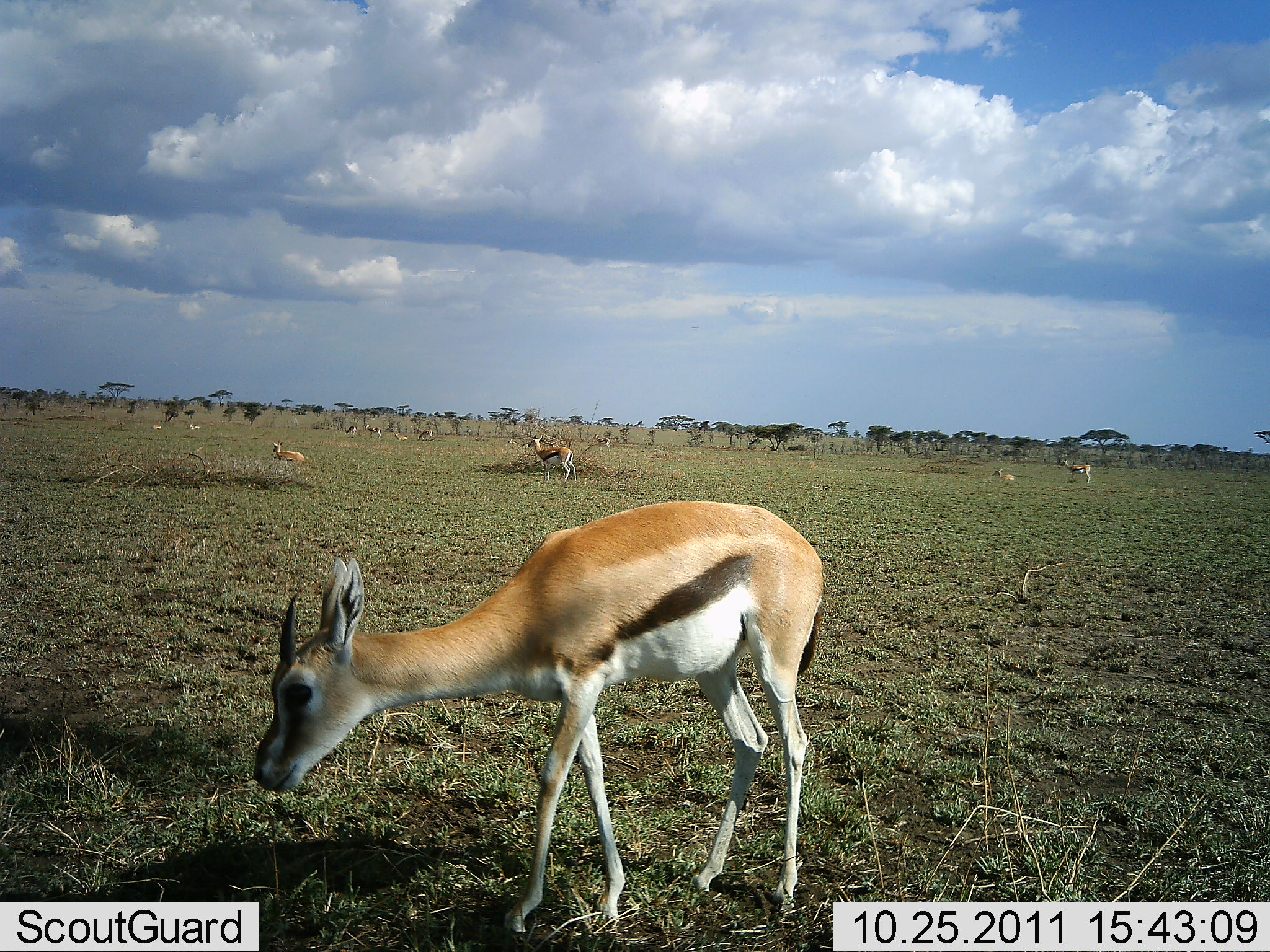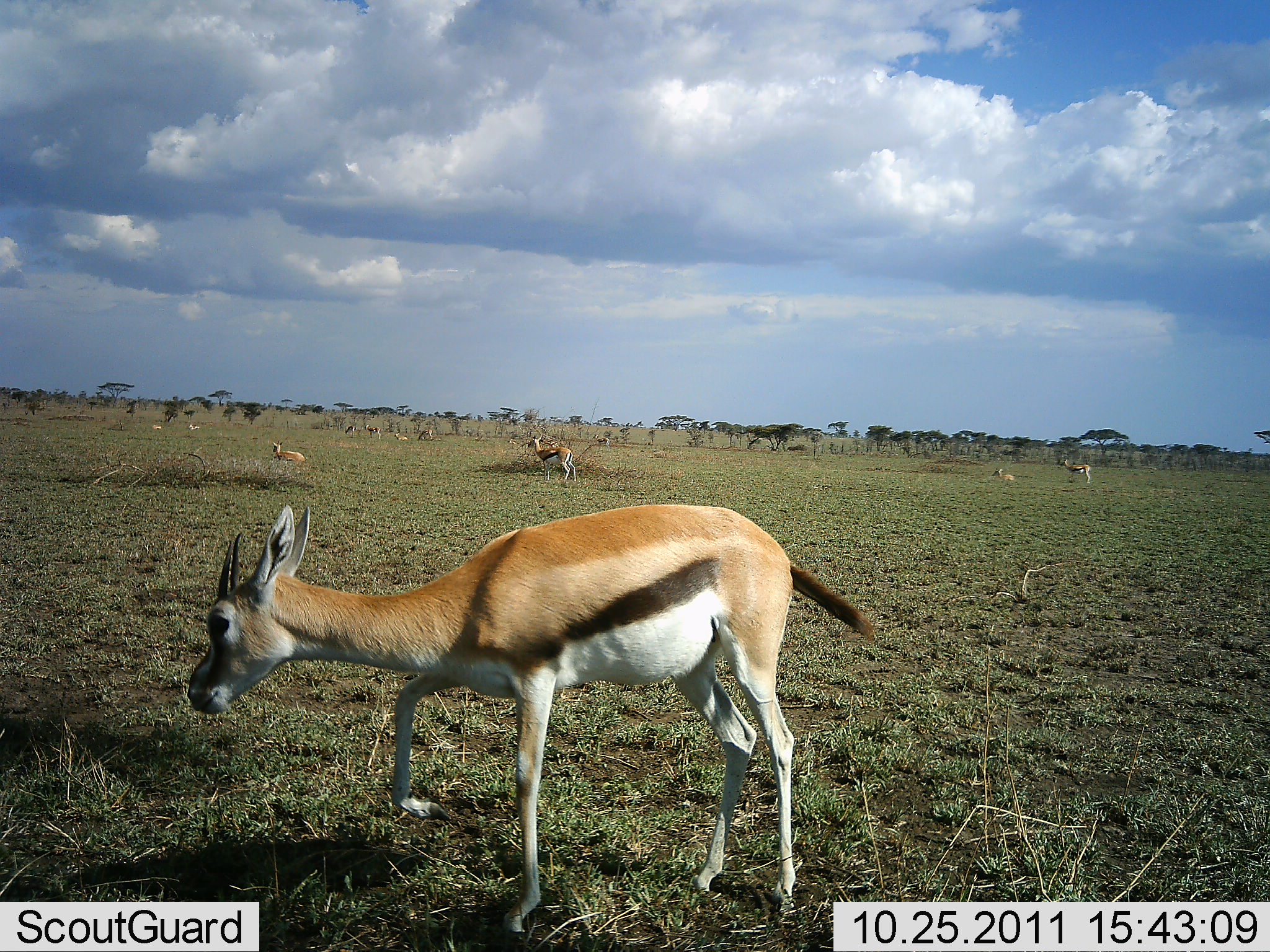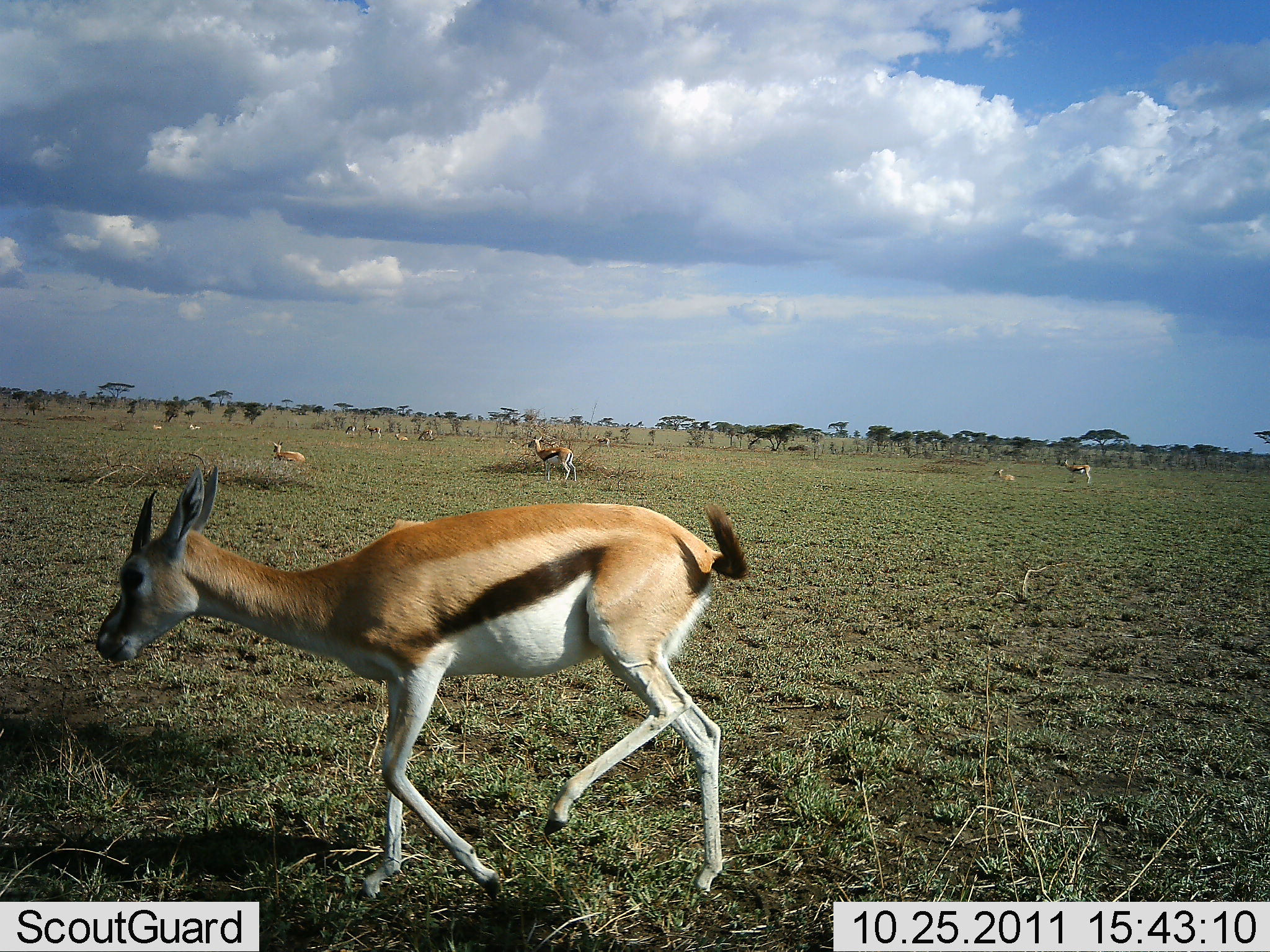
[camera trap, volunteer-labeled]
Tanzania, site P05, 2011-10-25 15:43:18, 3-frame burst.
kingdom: Animalia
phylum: Chordata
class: Mammalia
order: Artiodactyla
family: Bovidae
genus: Eudorcas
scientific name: Eudorcas thomsonii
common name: thomson's gazelle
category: gazellethomsons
Gazellethomsons (thomson's gazelle) (Eudorcas thomsonii), count 10. Behavior (volunteer vote fractions): standing 75%, resting 56%, moving 56%, interacting 0%. Young present (vote fraction): 0%. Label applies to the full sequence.